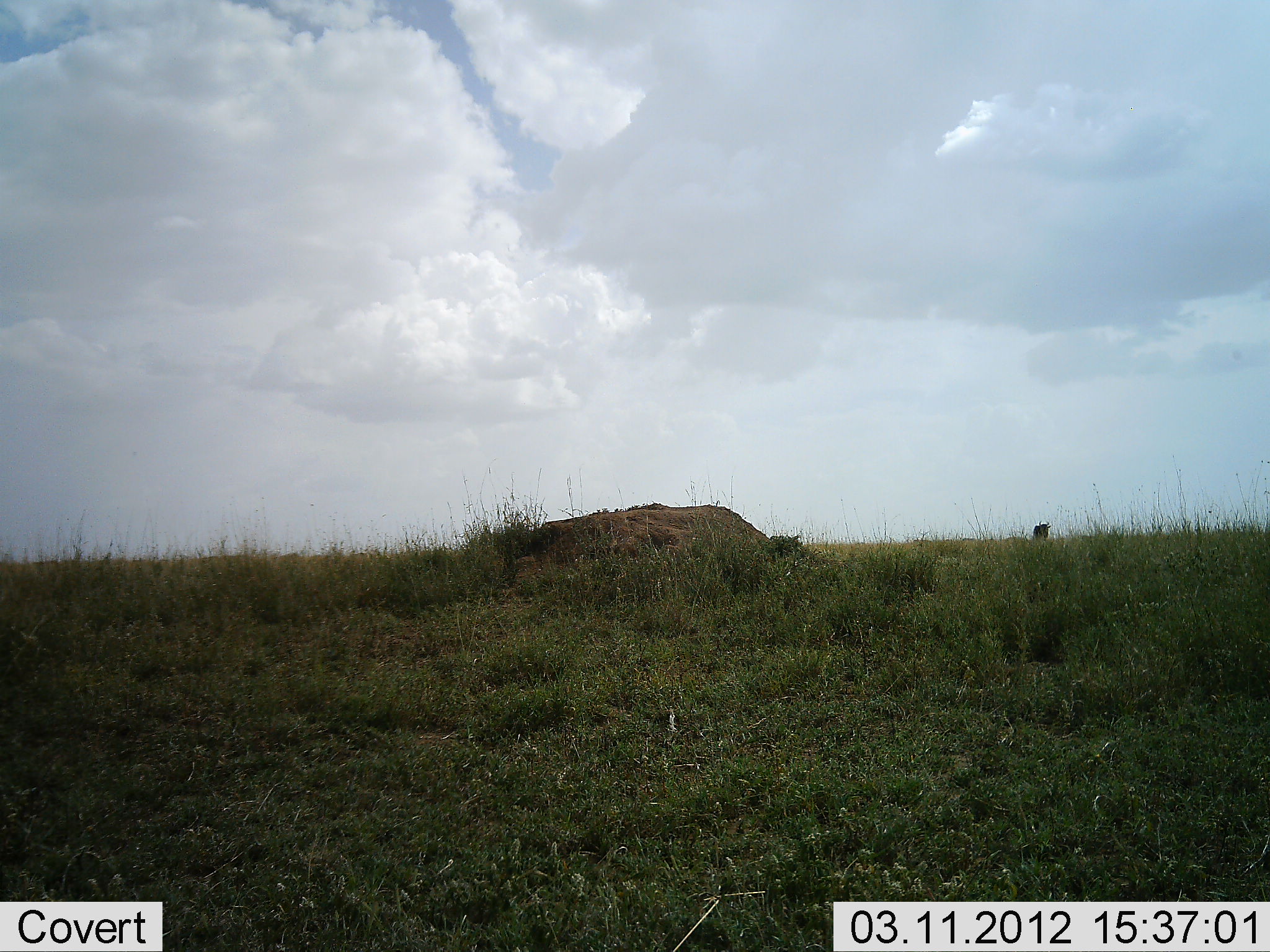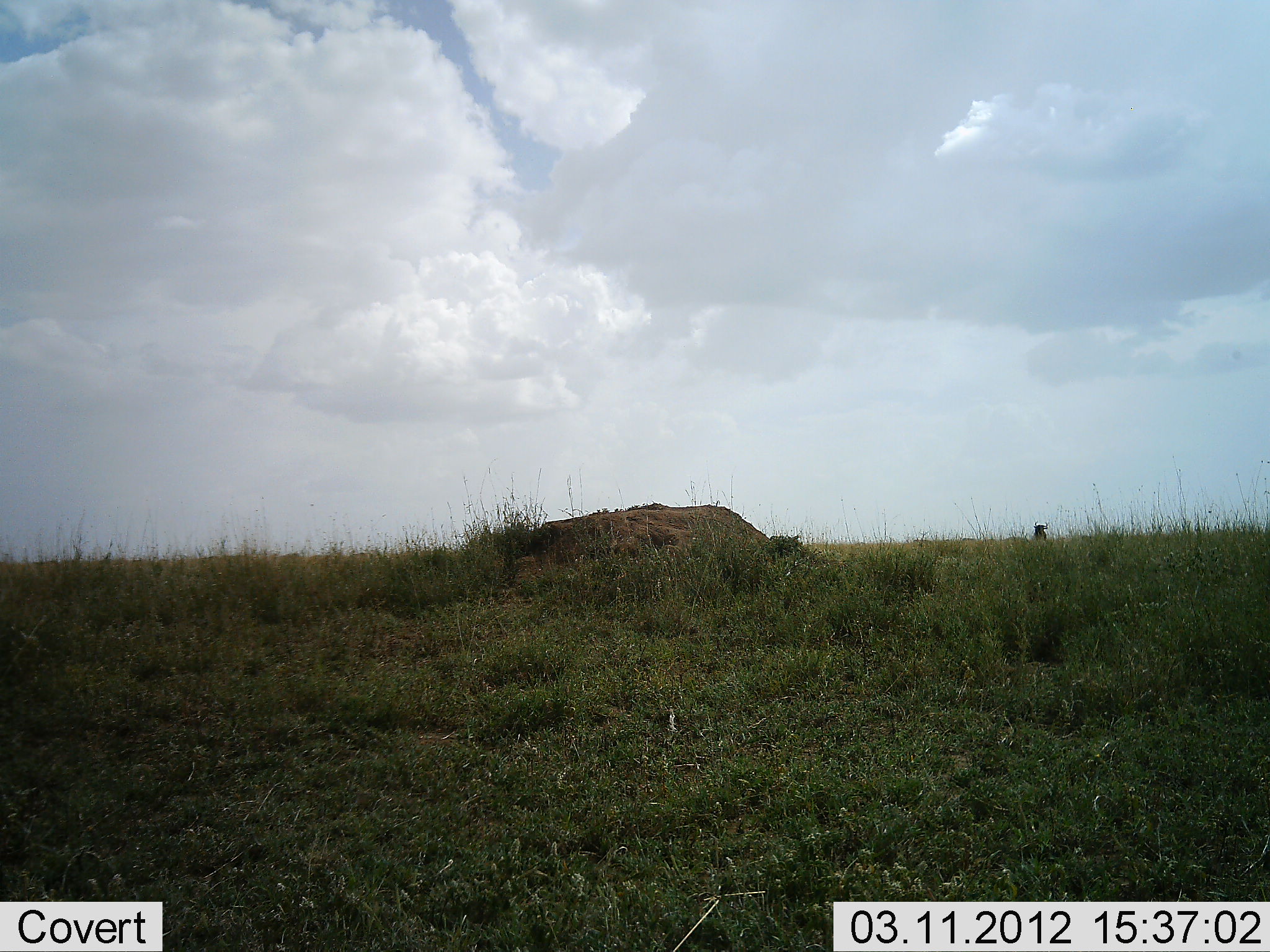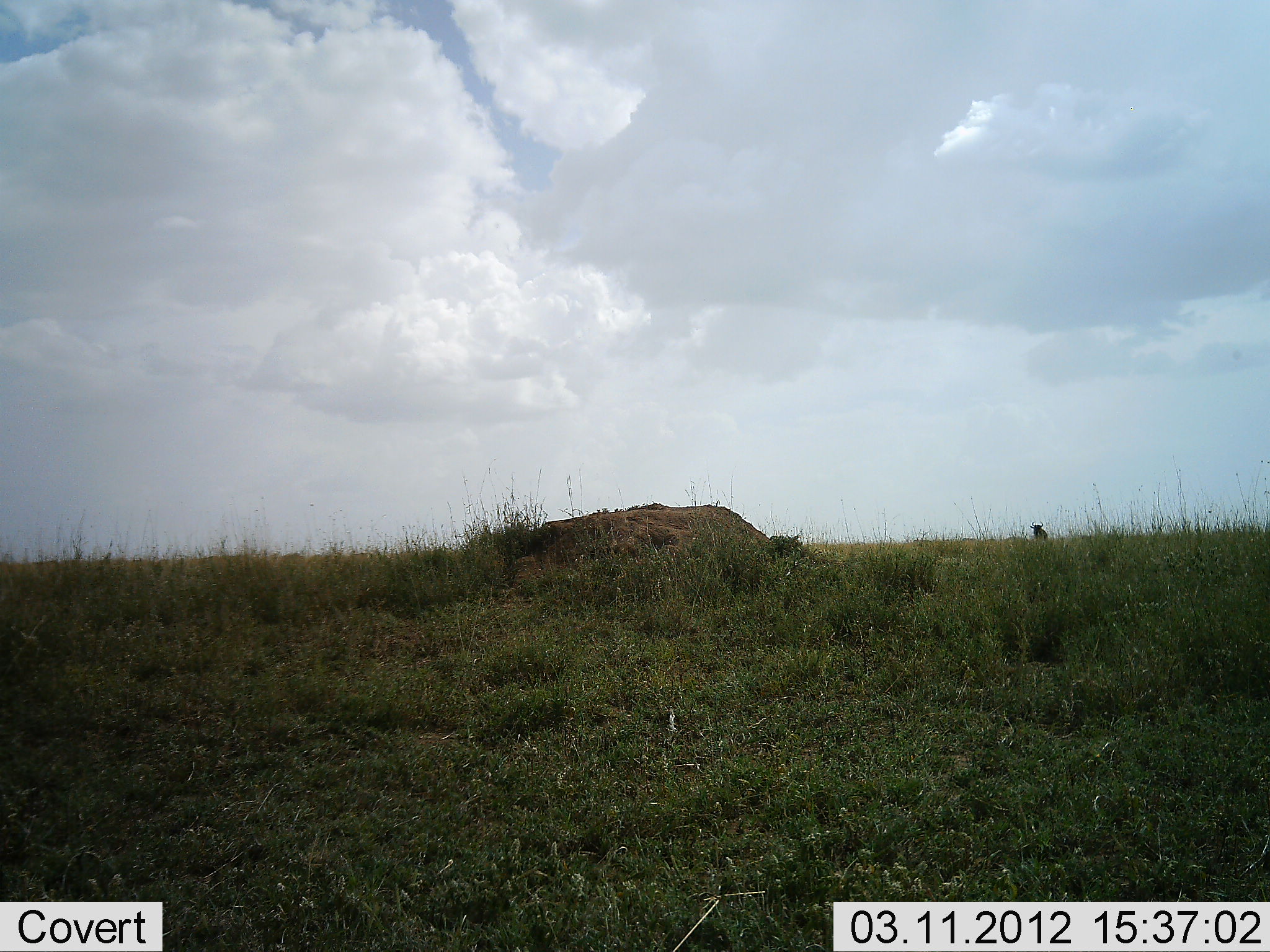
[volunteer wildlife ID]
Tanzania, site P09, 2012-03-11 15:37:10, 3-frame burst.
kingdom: Animalia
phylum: Chordata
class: Mammalia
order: Artiodactyla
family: Bovidae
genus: Connochaetes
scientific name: Connochaetes taurinus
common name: blue wildebeest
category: wildebeest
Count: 1.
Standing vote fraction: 76%.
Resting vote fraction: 0%.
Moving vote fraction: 24%.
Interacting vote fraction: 0%.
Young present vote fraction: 0%.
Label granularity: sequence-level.